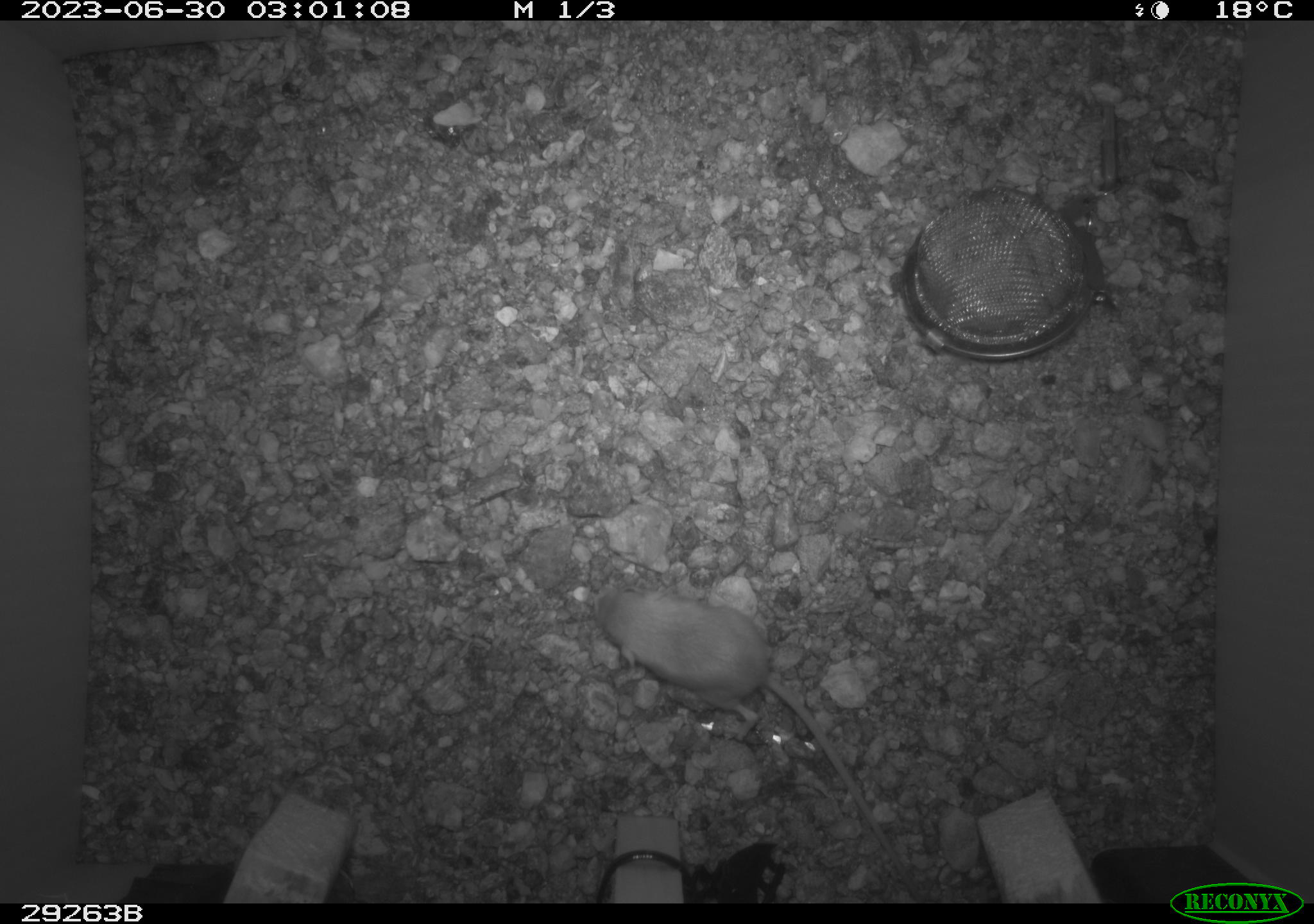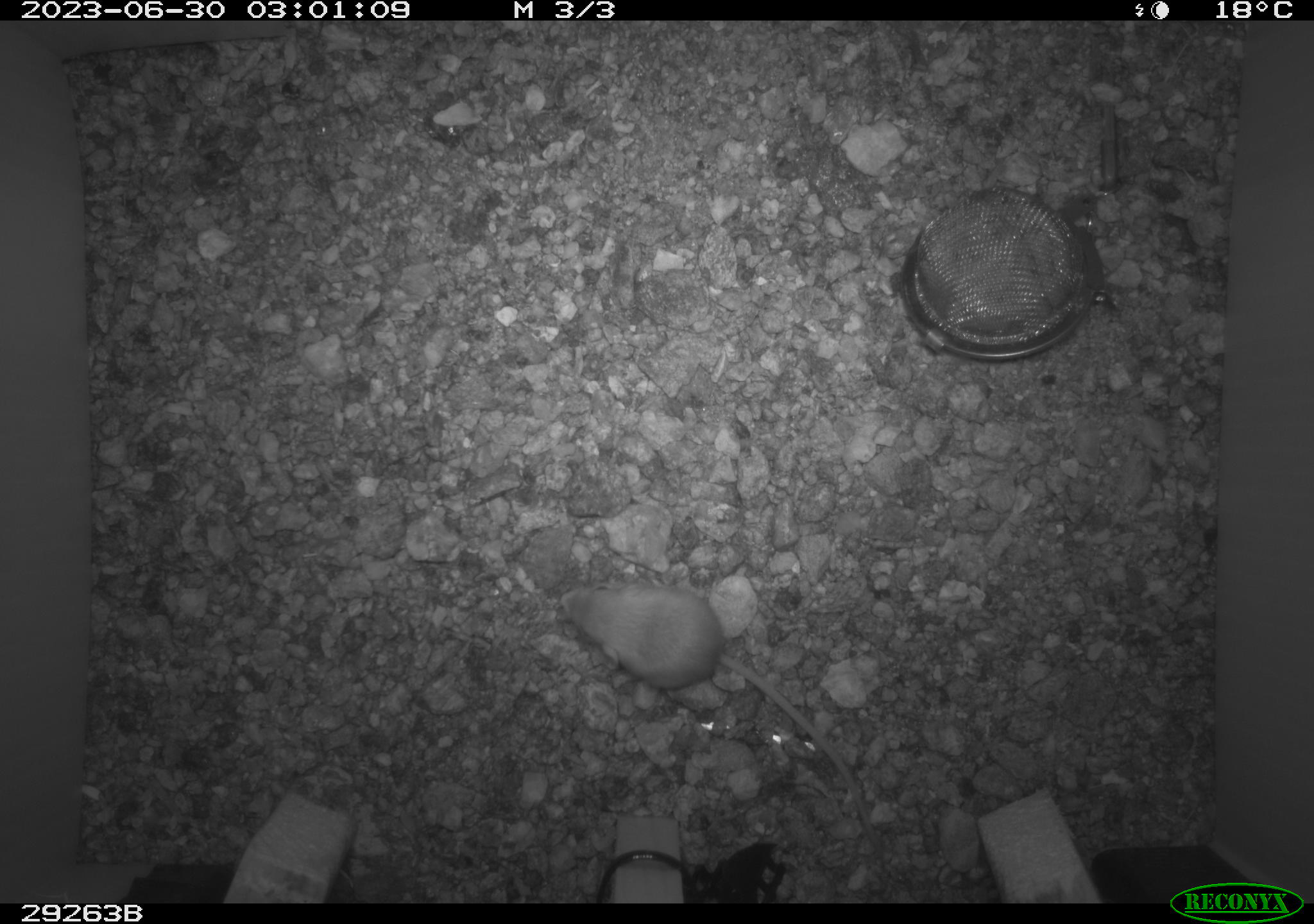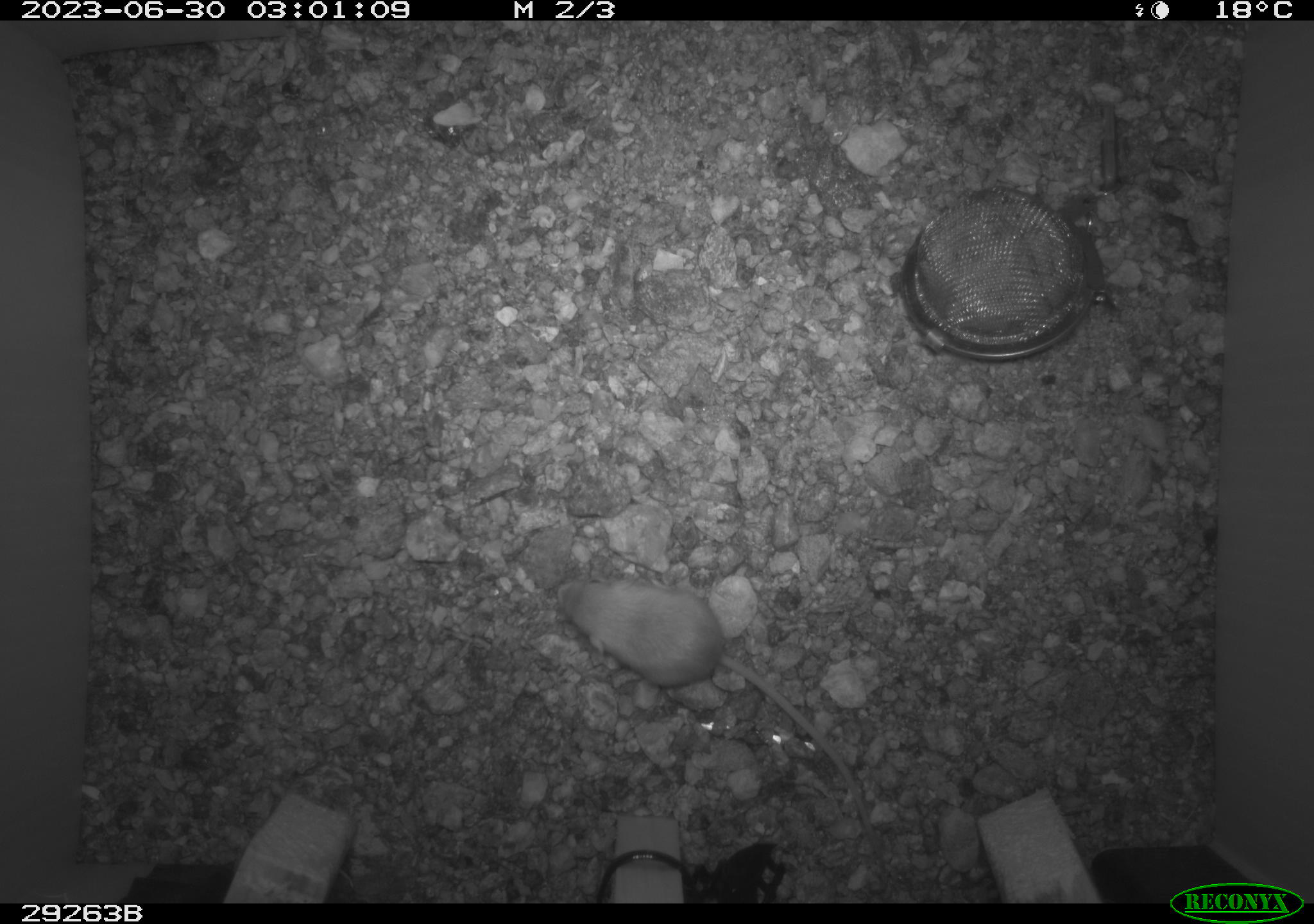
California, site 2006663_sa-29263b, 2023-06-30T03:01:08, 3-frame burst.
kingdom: Animalia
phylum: Chordata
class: Mammalia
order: Rodentia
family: Heteromyidae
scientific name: Heteromyidae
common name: kangaroo rats and pocket mice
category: heteromyidae family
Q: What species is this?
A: Heteromyidae family (kangaroo rats and pocket mice) (Heteromyidae).